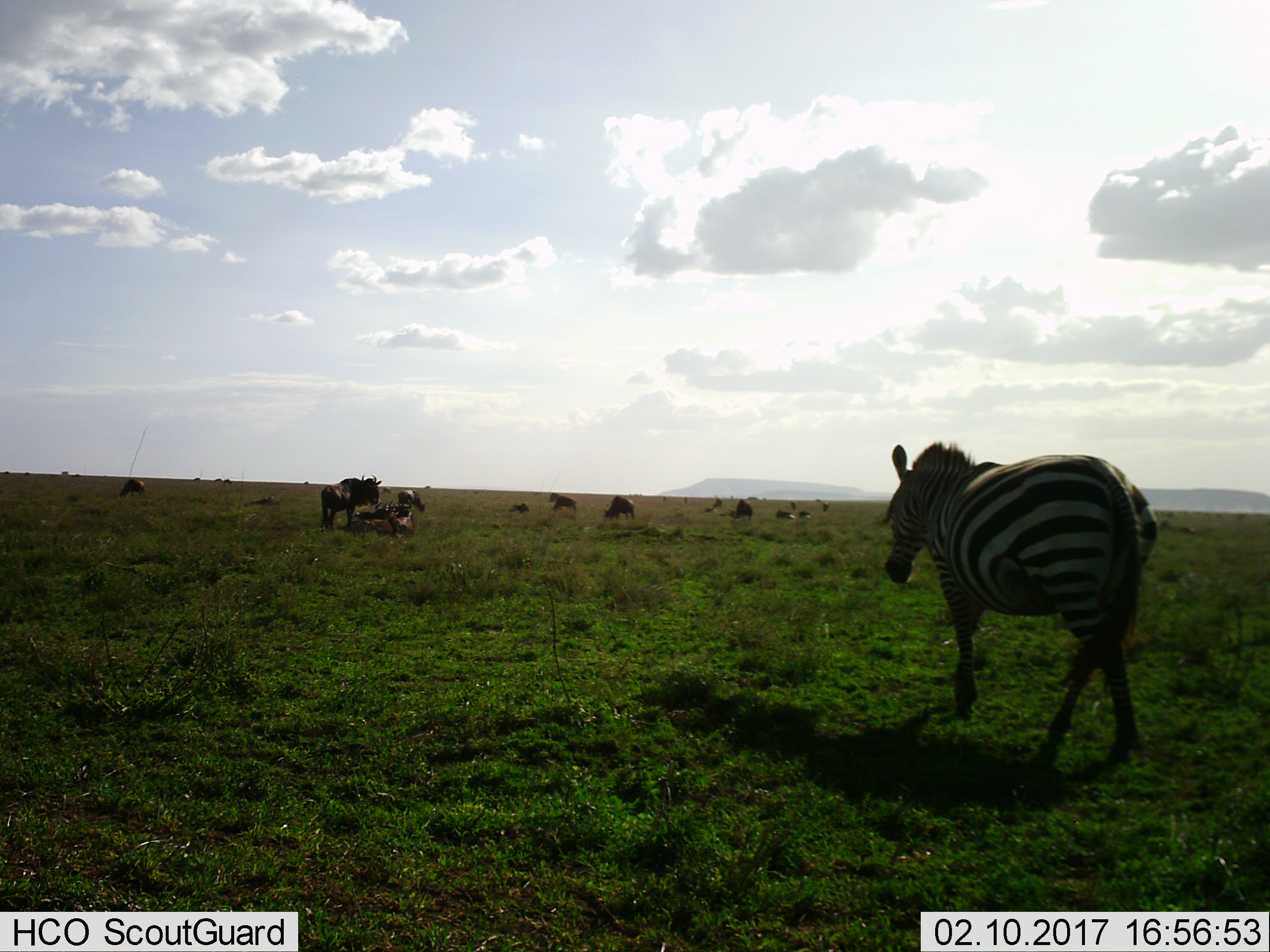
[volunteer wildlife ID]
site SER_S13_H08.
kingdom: Animalia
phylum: Chordata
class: Mammalia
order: Artiodactyla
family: Bovidae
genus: Connochaetes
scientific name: Connochaetes taurinus taurinus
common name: blue wildebeest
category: wildebeestblue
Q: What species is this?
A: Wildebeestblue (blue wildebeest) (Connochaetes taurinus taurinus).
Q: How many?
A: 11-50.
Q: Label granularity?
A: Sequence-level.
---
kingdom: Animalia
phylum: Chordata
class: Mammalia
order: Perissodactyla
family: Equidae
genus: Equus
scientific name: Equus quagga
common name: plains zebra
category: zebraplains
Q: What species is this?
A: Zebraplains (plains zebra) (Equus quagga).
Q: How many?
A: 1.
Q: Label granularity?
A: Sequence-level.